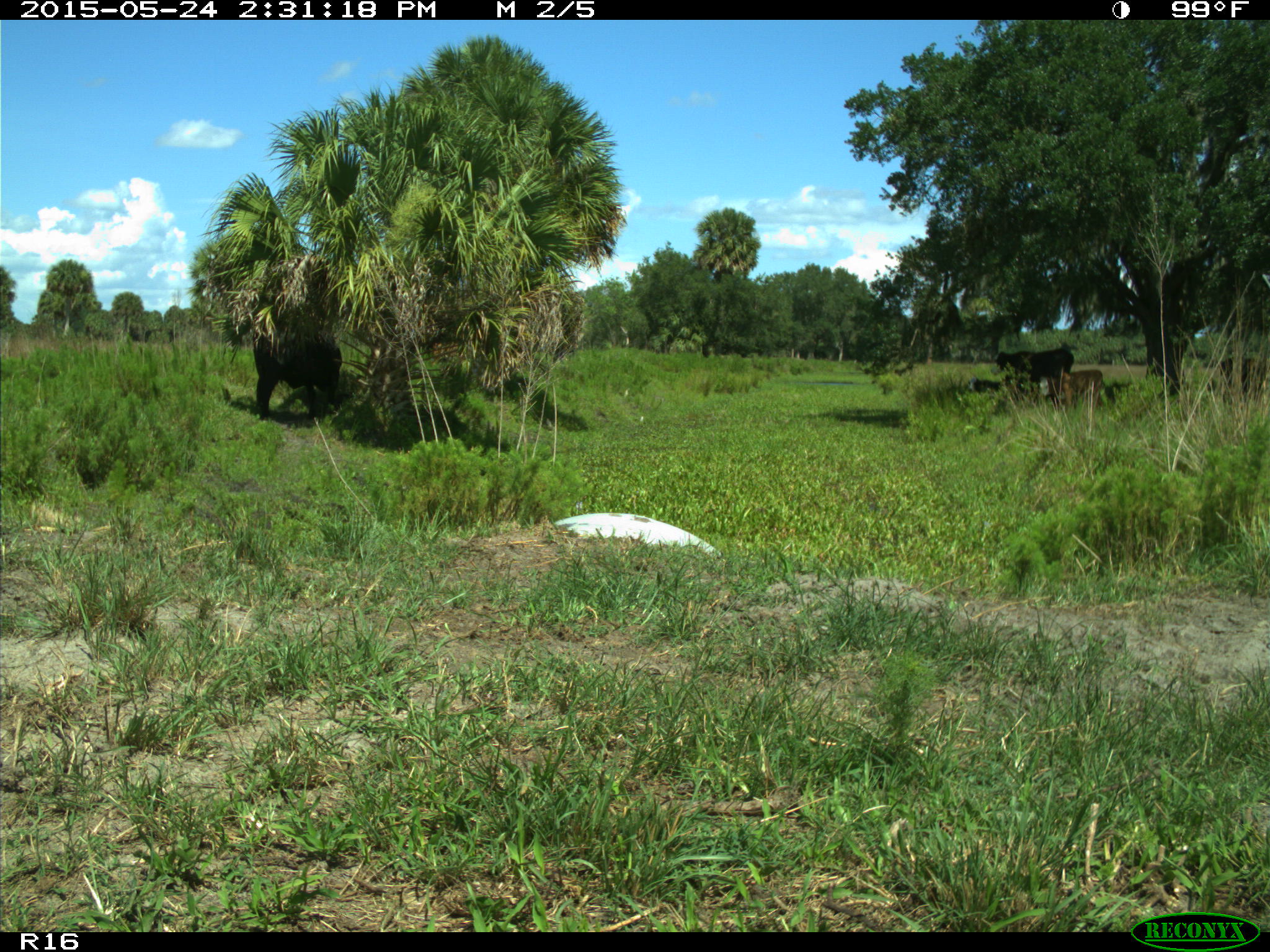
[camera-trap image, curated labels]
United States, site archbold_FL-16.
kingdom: Animalia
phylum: Chordata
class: Mammalia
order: Artiodactyla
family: Bovidae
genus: Bos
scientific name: Bos taurus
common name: domestic cow